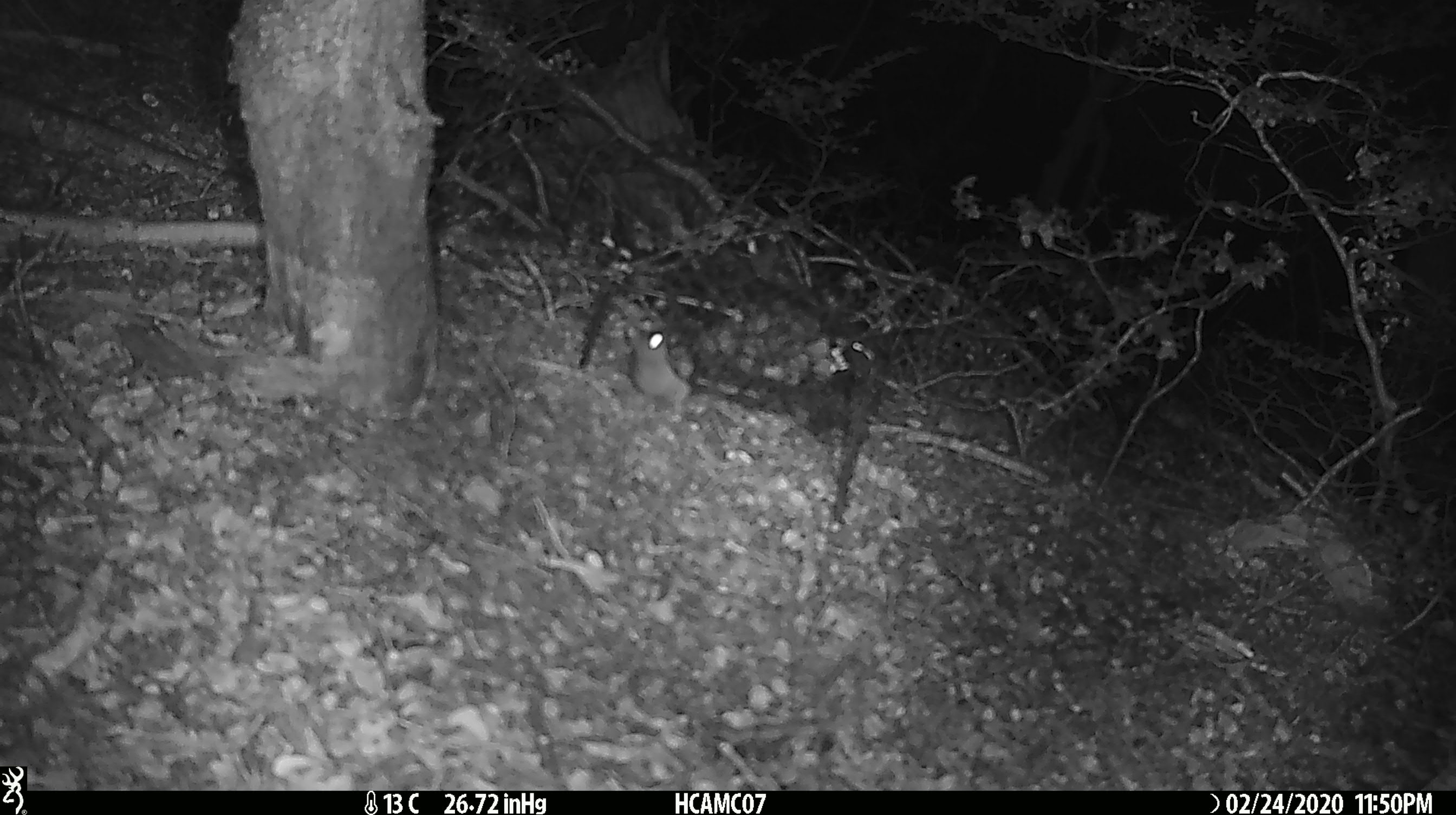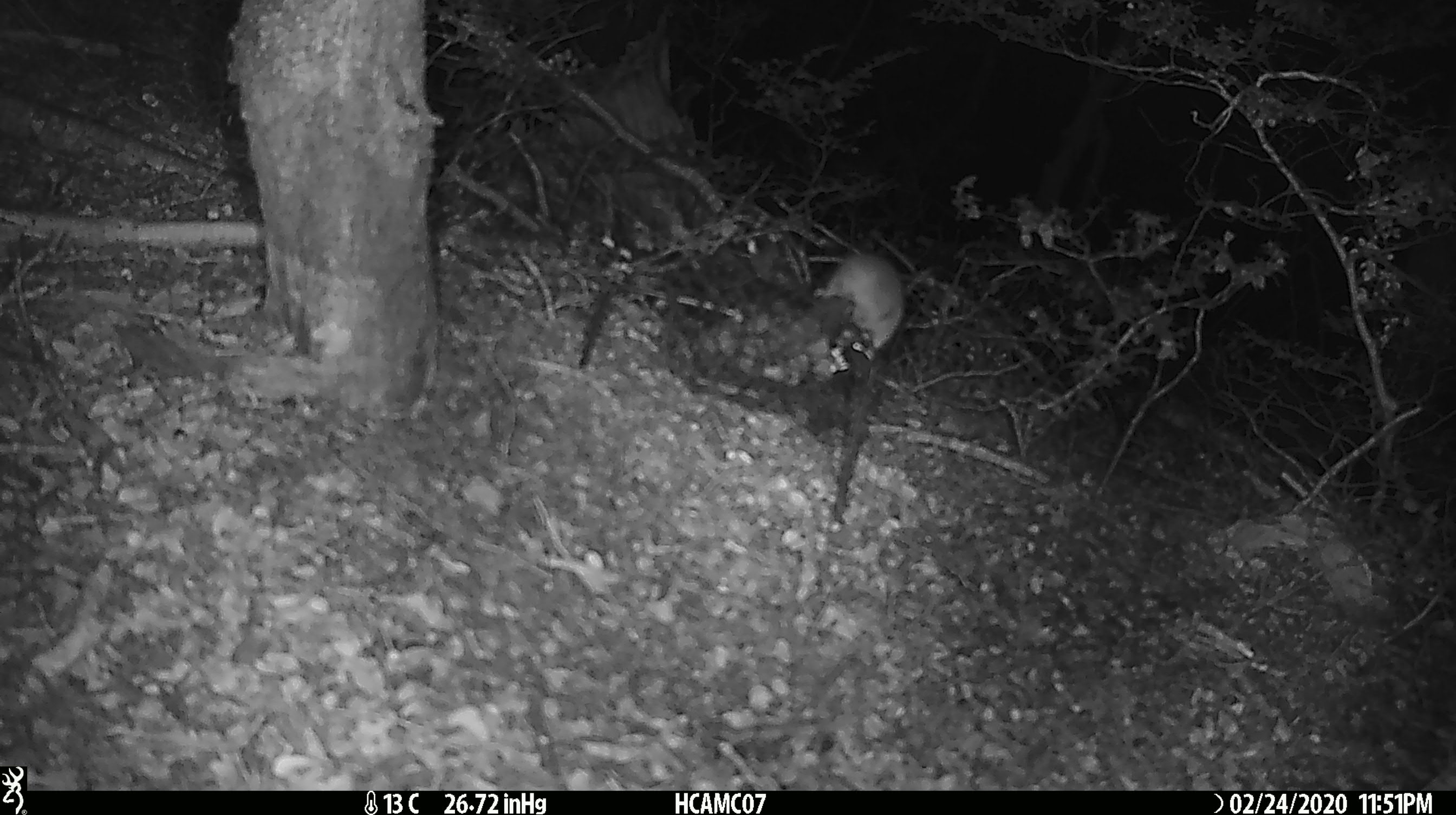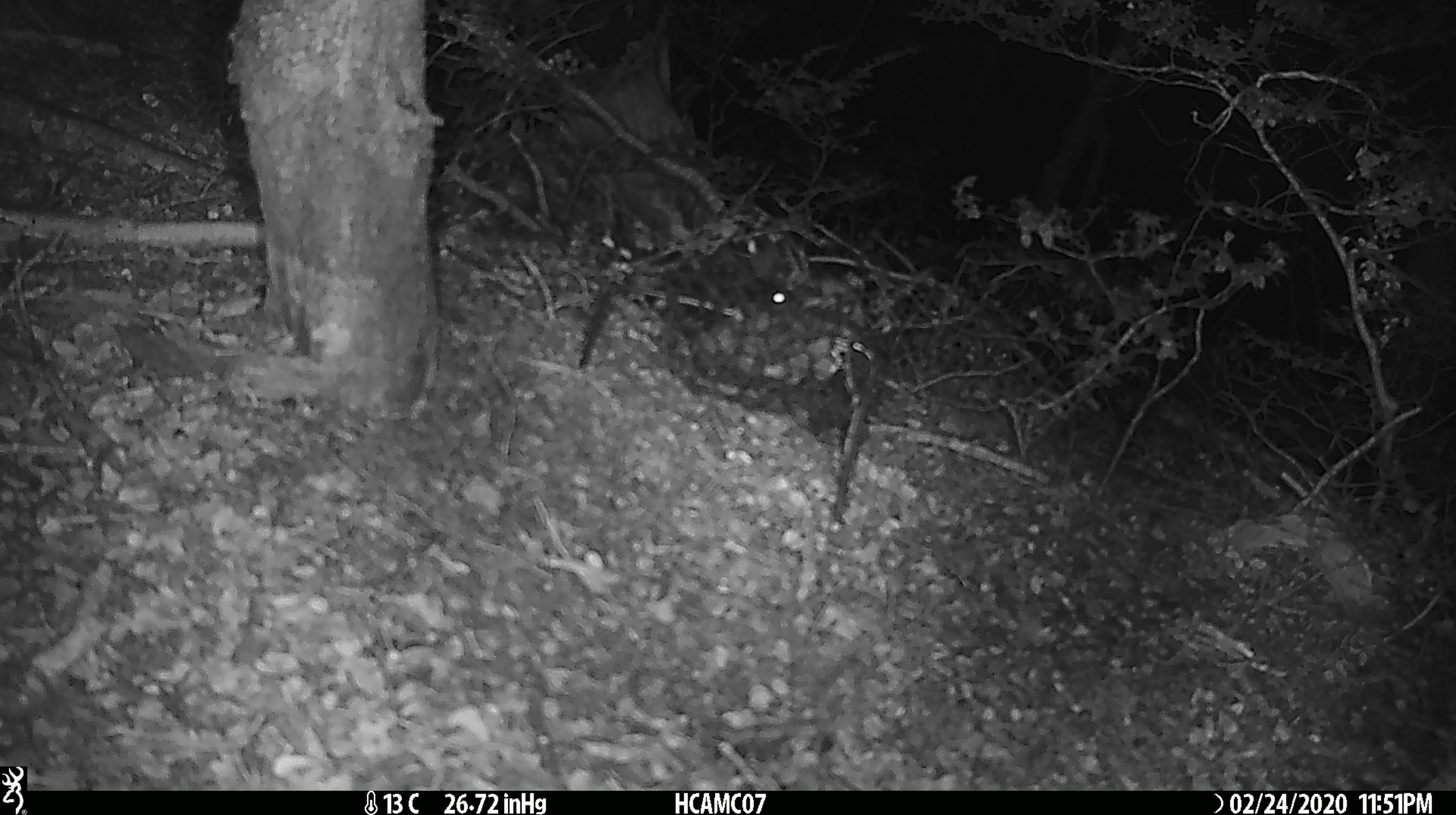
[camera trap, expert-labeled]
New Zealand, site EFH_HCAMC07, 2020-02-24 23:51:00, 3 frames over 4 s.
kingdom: Animalia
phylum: Chordata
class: Mammalia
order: Rodentia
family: Muridae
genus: Mus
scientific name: Mus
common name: mouse